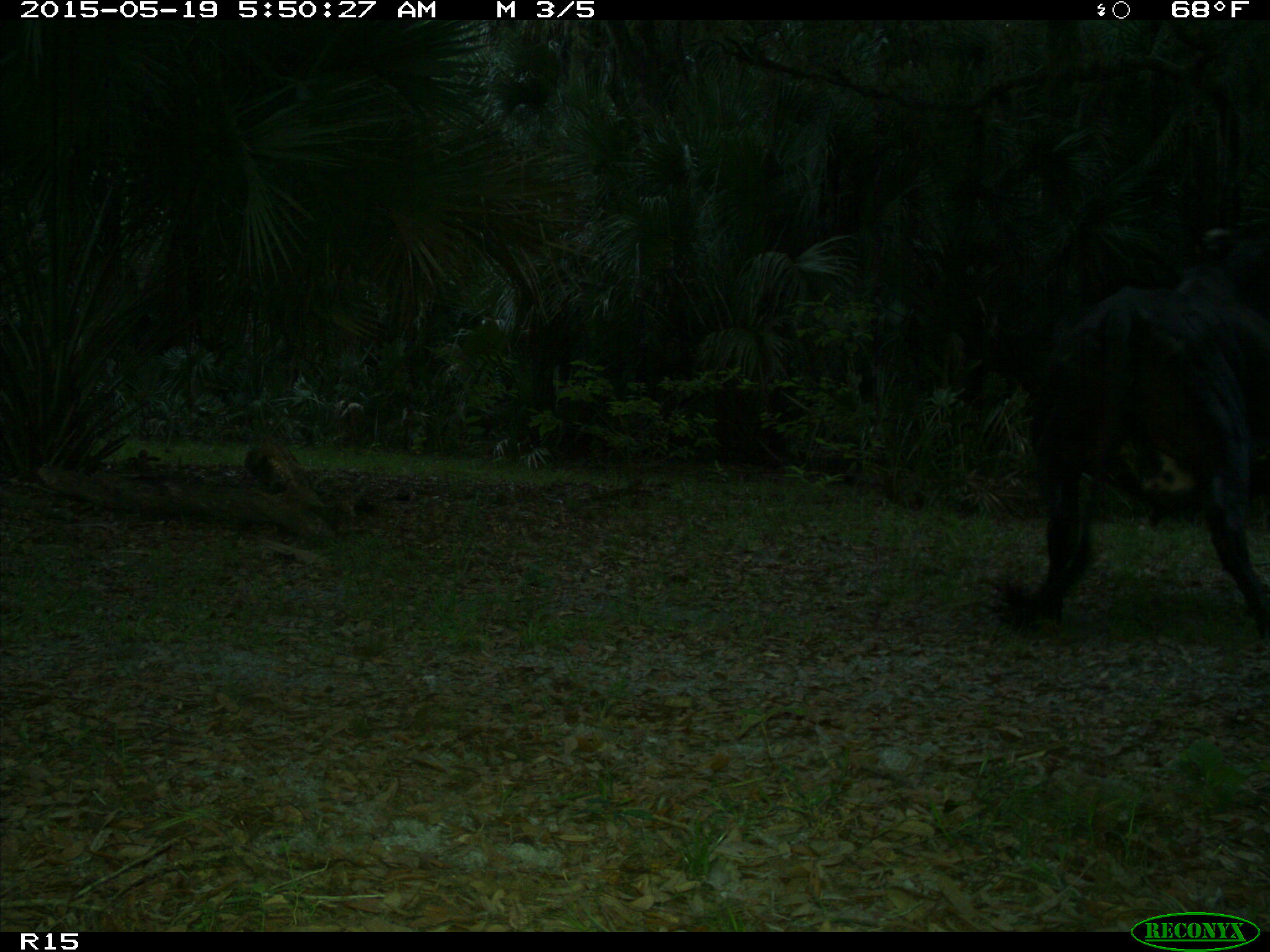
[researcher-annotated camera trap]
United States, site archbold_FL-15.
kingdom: Animalia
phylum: Chordata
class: Mammalia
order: Artiodactyla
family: Bovidae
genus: Bos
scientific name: Bos taurus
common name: domestic cow